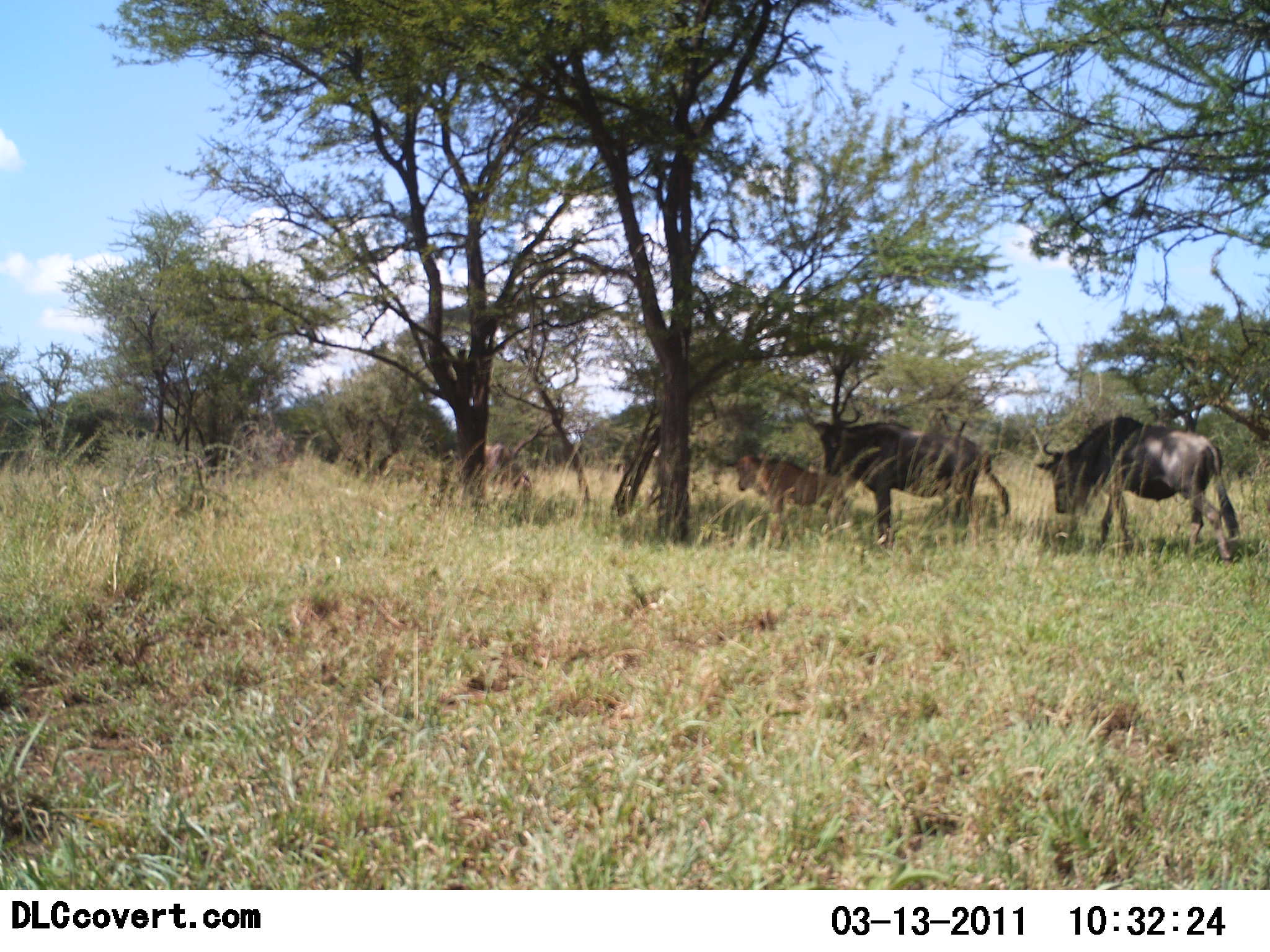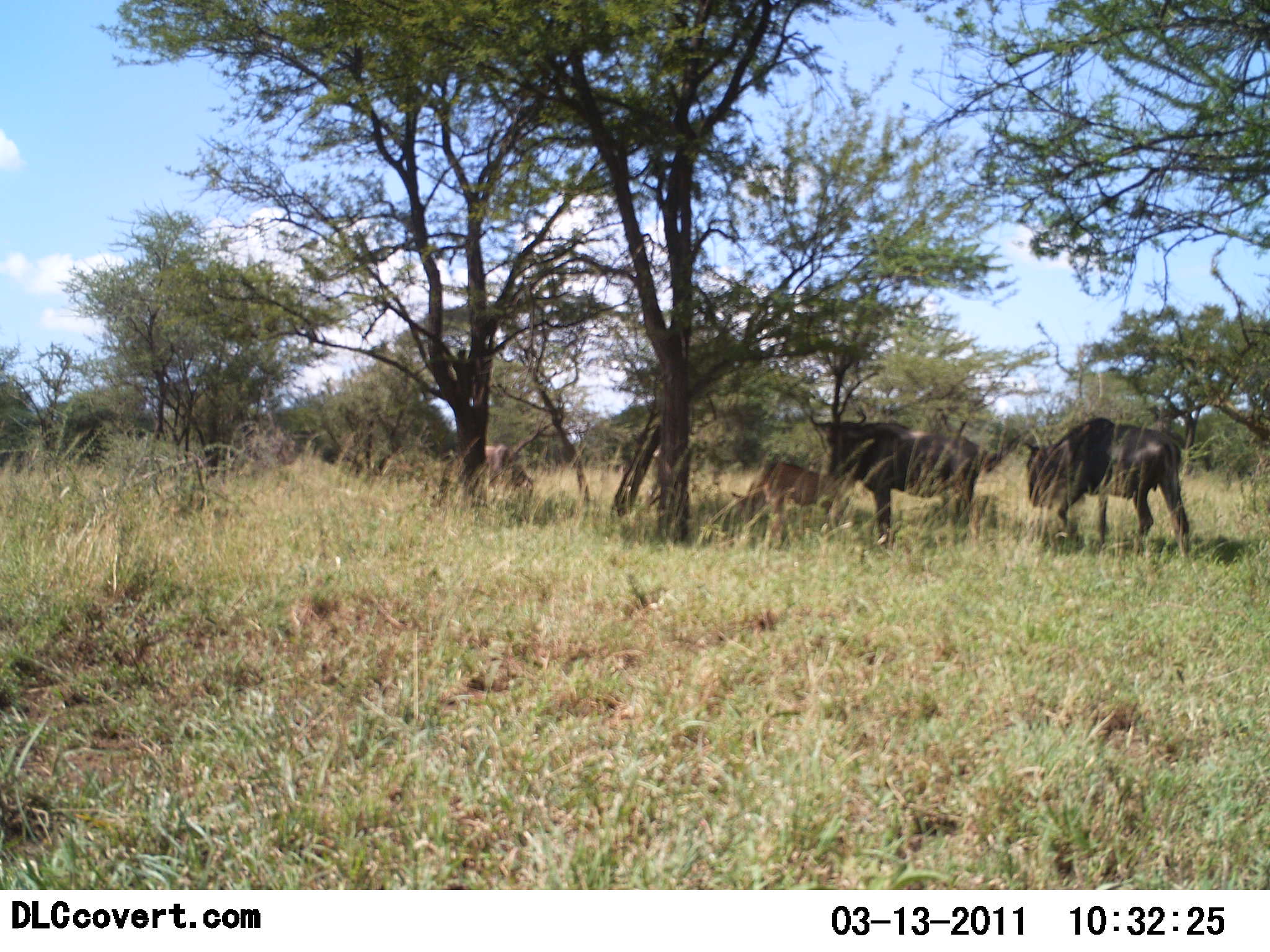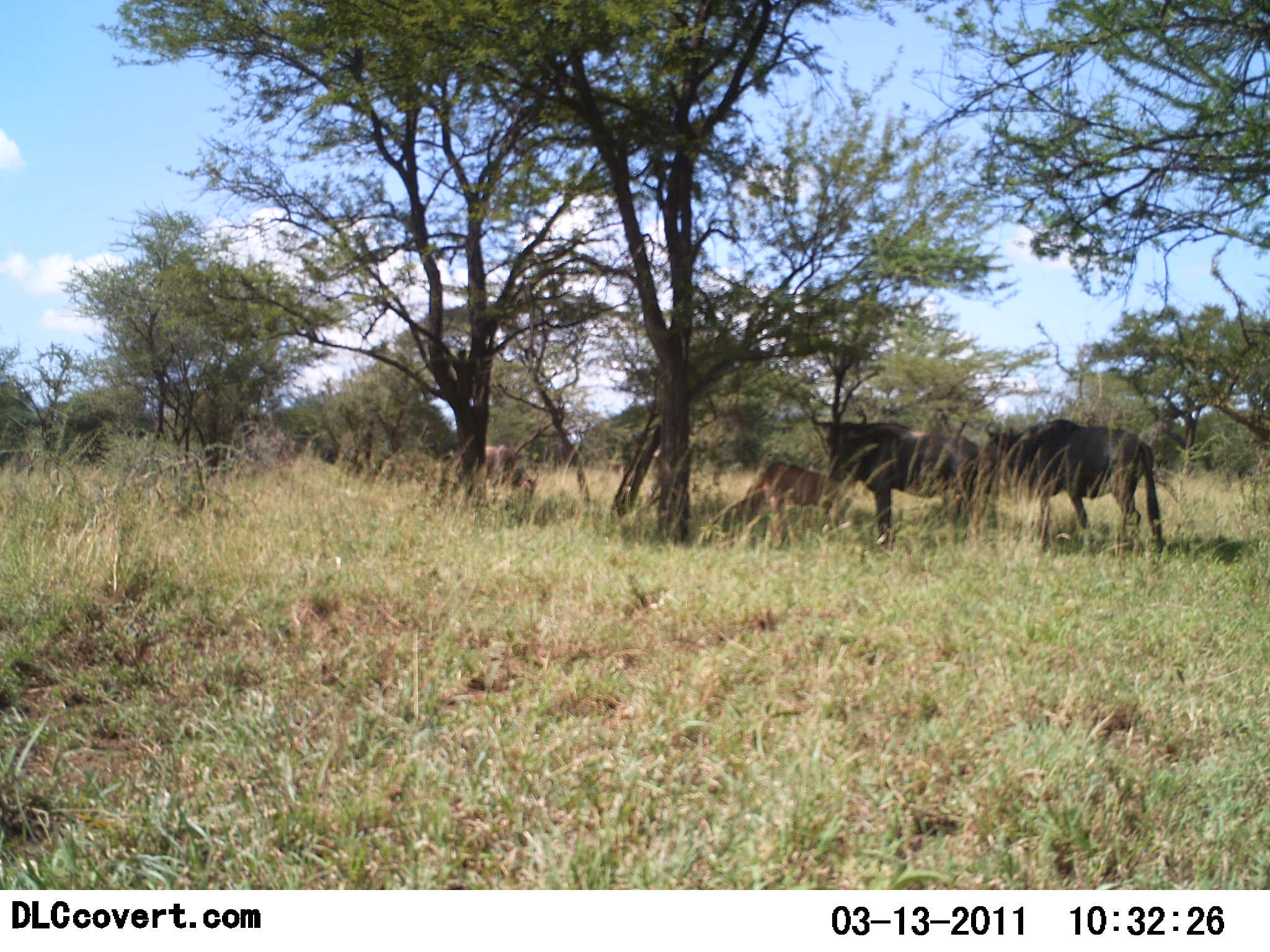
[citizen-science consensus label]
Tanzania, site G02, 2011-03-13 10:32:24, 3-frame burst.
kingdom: Animalia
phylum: Chordata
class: Mammalia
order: Artiodactyla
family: Bovidae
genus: Connochaetes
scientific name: Connochaetes taurinus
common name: blue wildebeest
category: wildebeest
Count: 4.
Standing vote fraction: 57%.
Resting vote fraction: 7%.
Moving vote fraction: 29%.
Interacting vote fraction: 7%.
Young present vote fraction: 71%.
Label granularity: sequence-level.